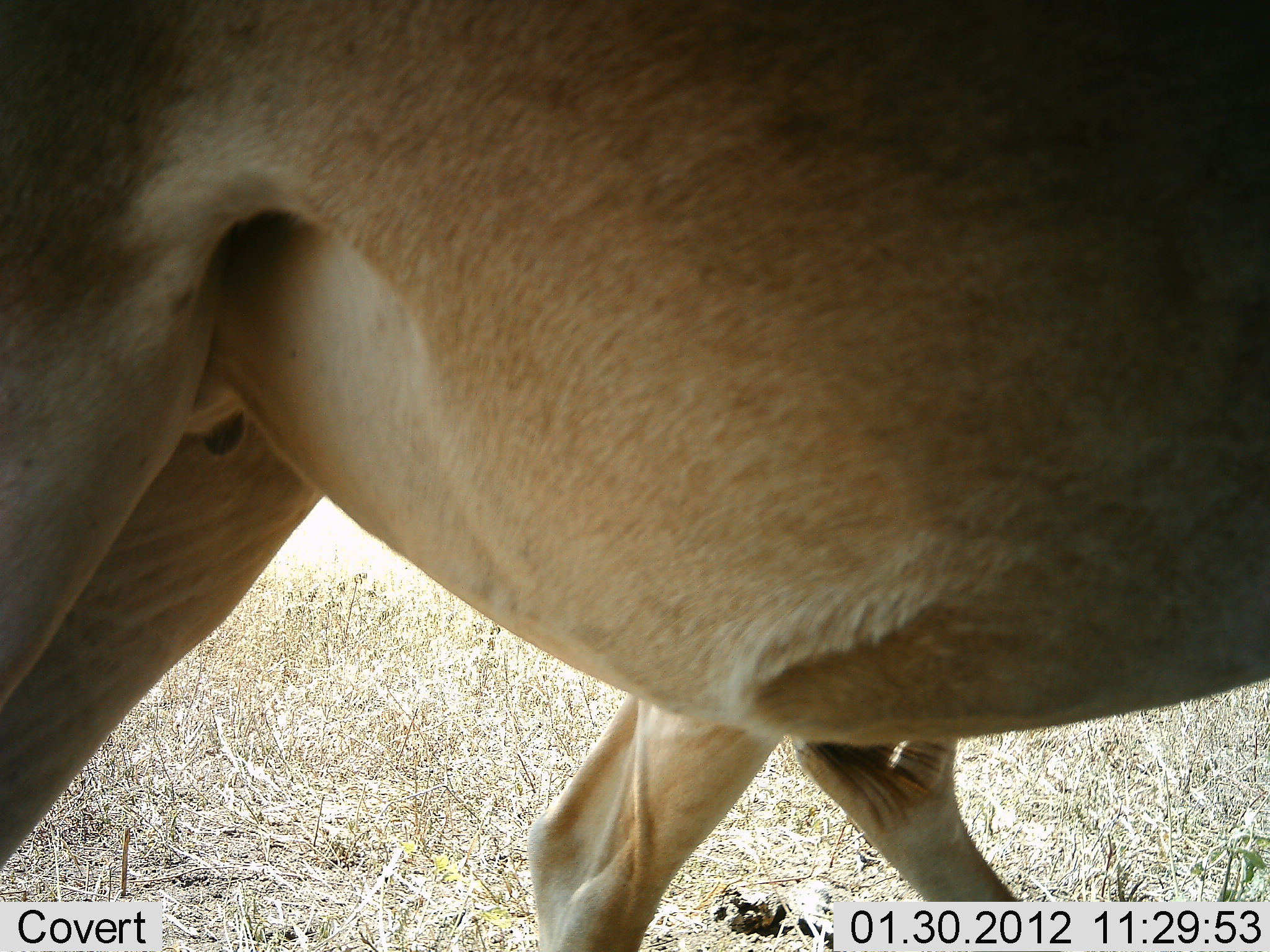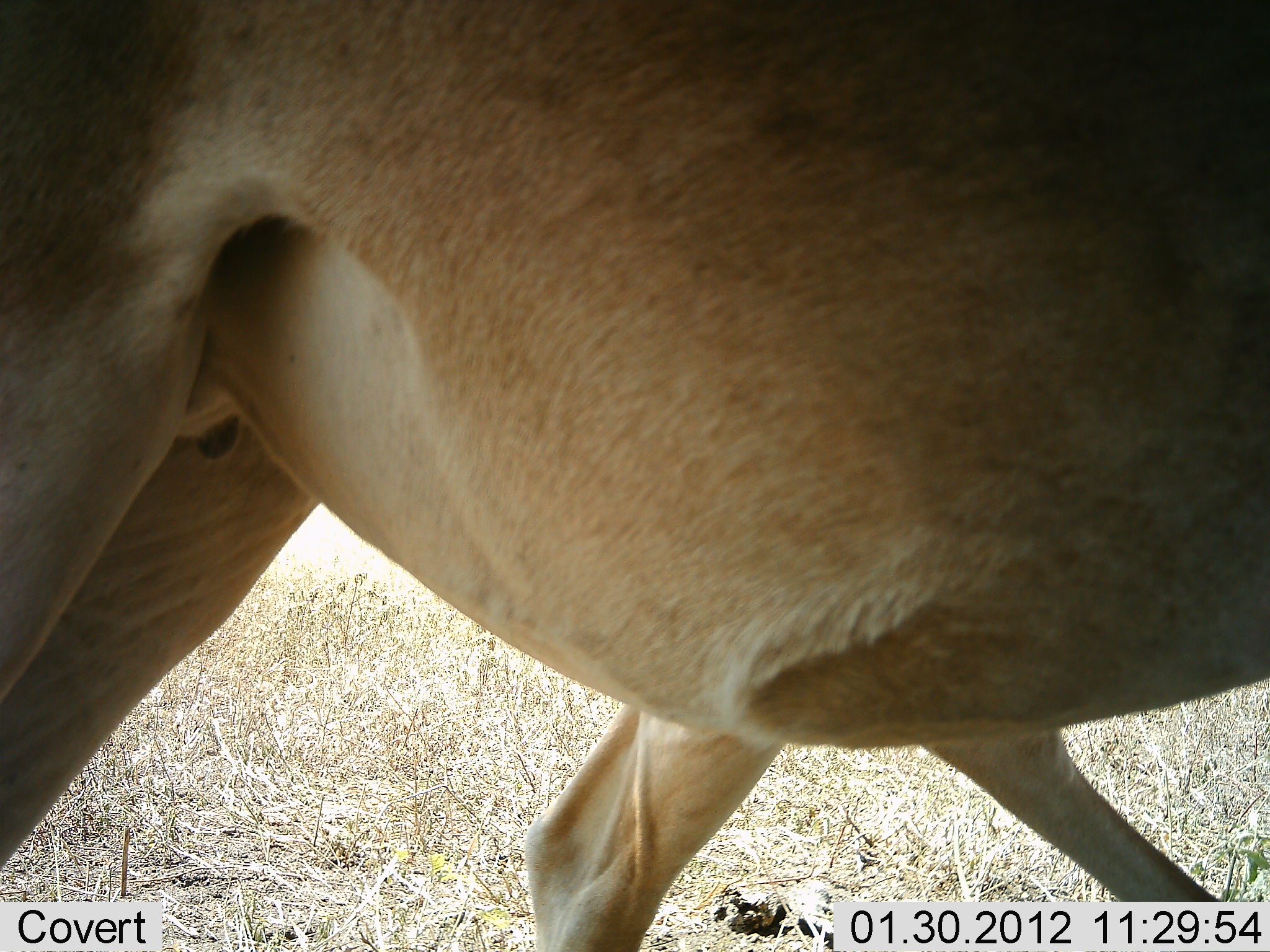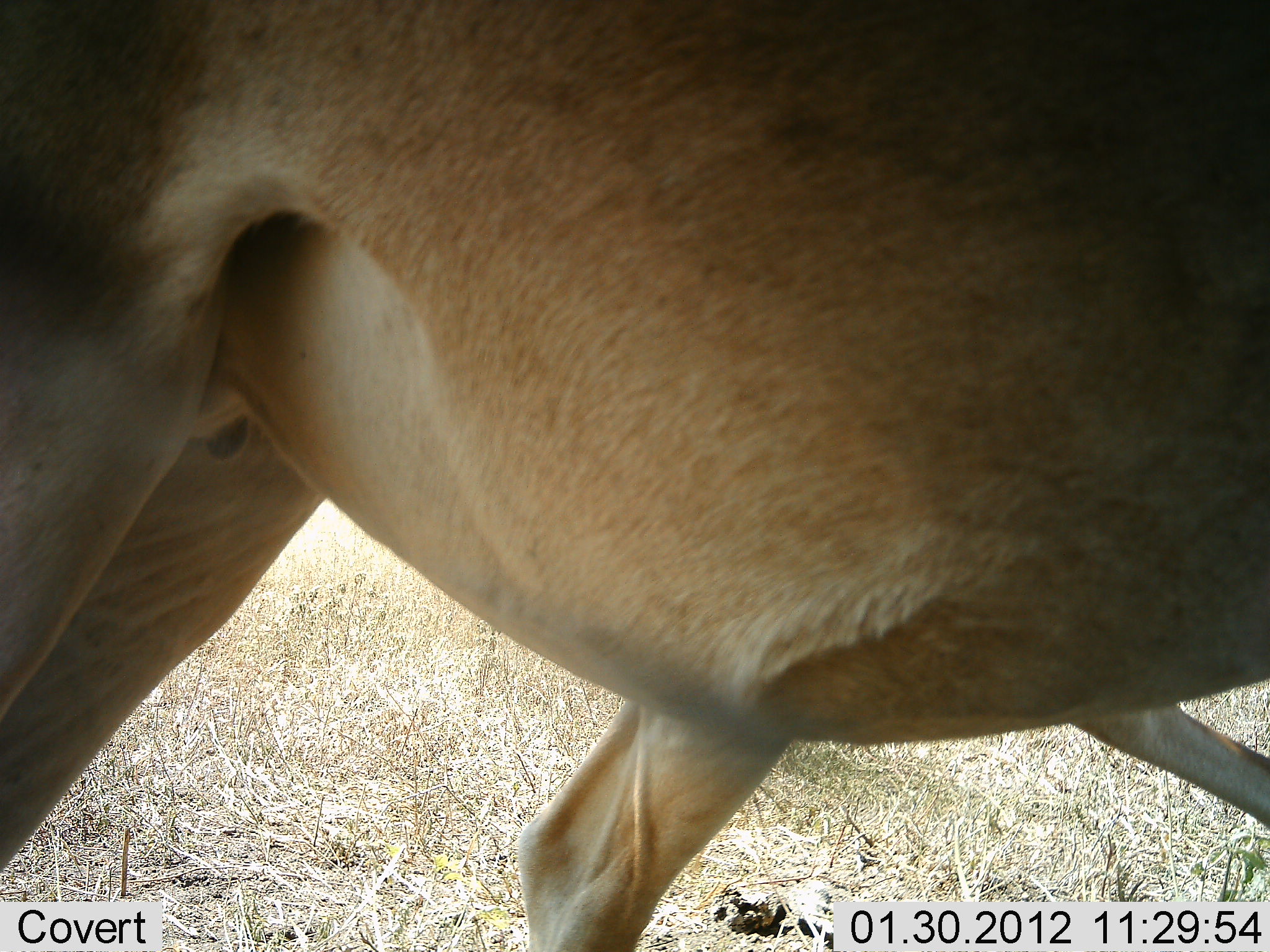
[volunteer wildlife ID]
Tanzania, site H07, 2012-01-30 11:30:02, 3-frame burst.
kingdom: Animalia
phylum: Chordata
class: Mammalia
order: Artiodactyla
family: Bovidae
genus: Alcelaphus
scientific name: Alcelaphus buselaphus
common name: hartebeest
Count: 2.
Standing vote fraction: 93%.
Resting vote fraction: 0%.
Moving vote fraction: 7%.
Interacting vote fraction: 0%.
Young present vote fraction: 20%.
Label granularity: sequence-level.